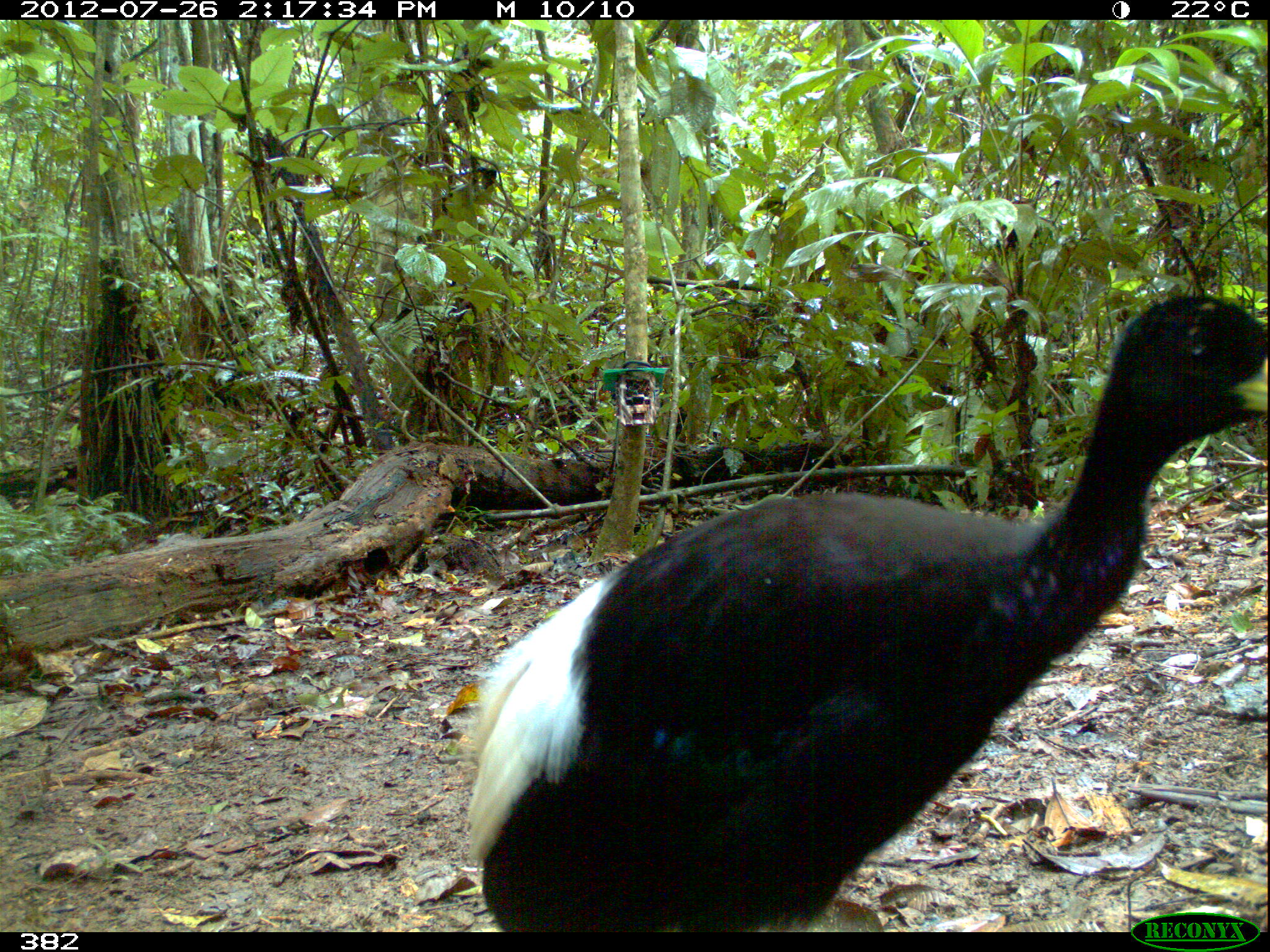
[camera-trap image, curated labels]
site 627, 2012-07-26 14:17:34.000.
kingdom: Animalia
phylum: Chordata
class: Aves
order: Gruiformes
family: Psophiidae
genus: Psophia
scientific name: Psophia leucoptera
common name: pale-winged trumpeter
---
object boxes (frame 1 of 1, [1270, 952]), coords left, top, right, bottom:
psophia leucoptera: 461, 293, 1267, 931